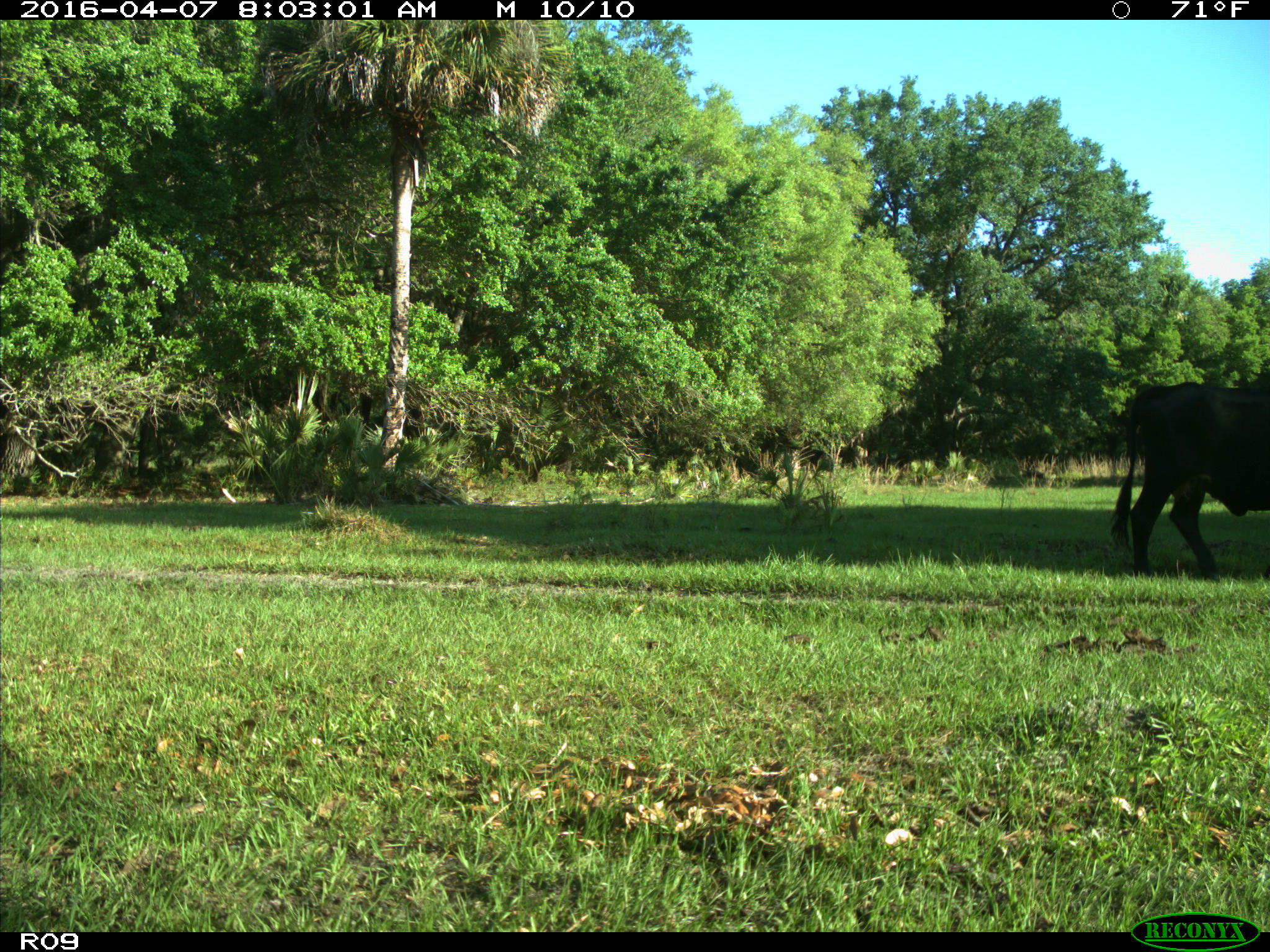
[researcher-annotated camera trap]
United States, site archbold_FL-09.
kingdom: Animalia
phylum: Chordata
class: Mammalia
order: Artiodactyla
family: Bovidae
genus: Bos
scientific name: Bos taurus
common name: domestic cow